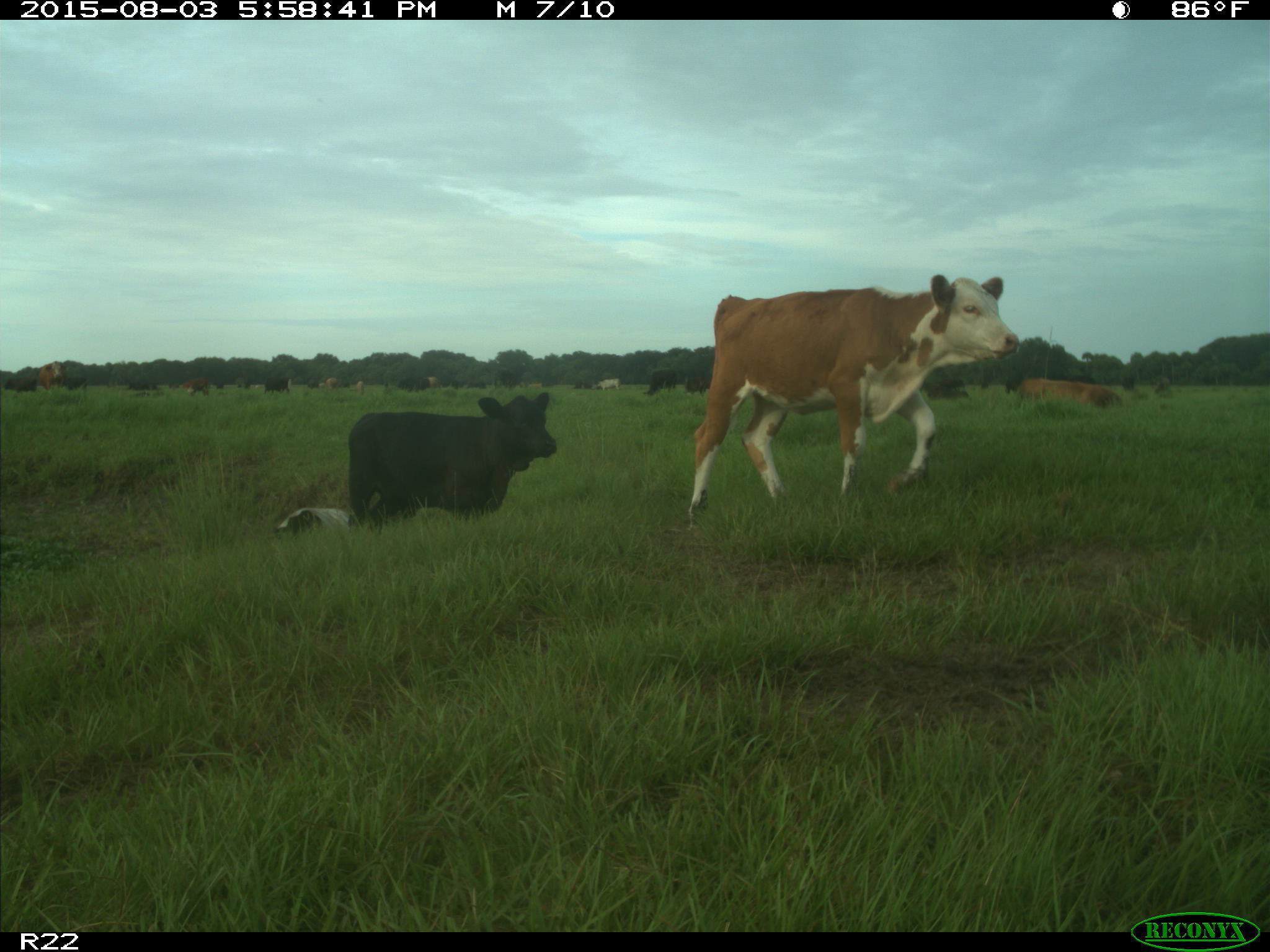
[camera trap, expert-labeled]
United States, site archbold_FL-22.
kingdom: Animalia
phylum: Chordata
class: Mammalia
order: Artiodactyla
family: Bovidae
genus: Bos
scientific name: Bos taurus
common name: domestic cow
Bos taurus (domestic cow).